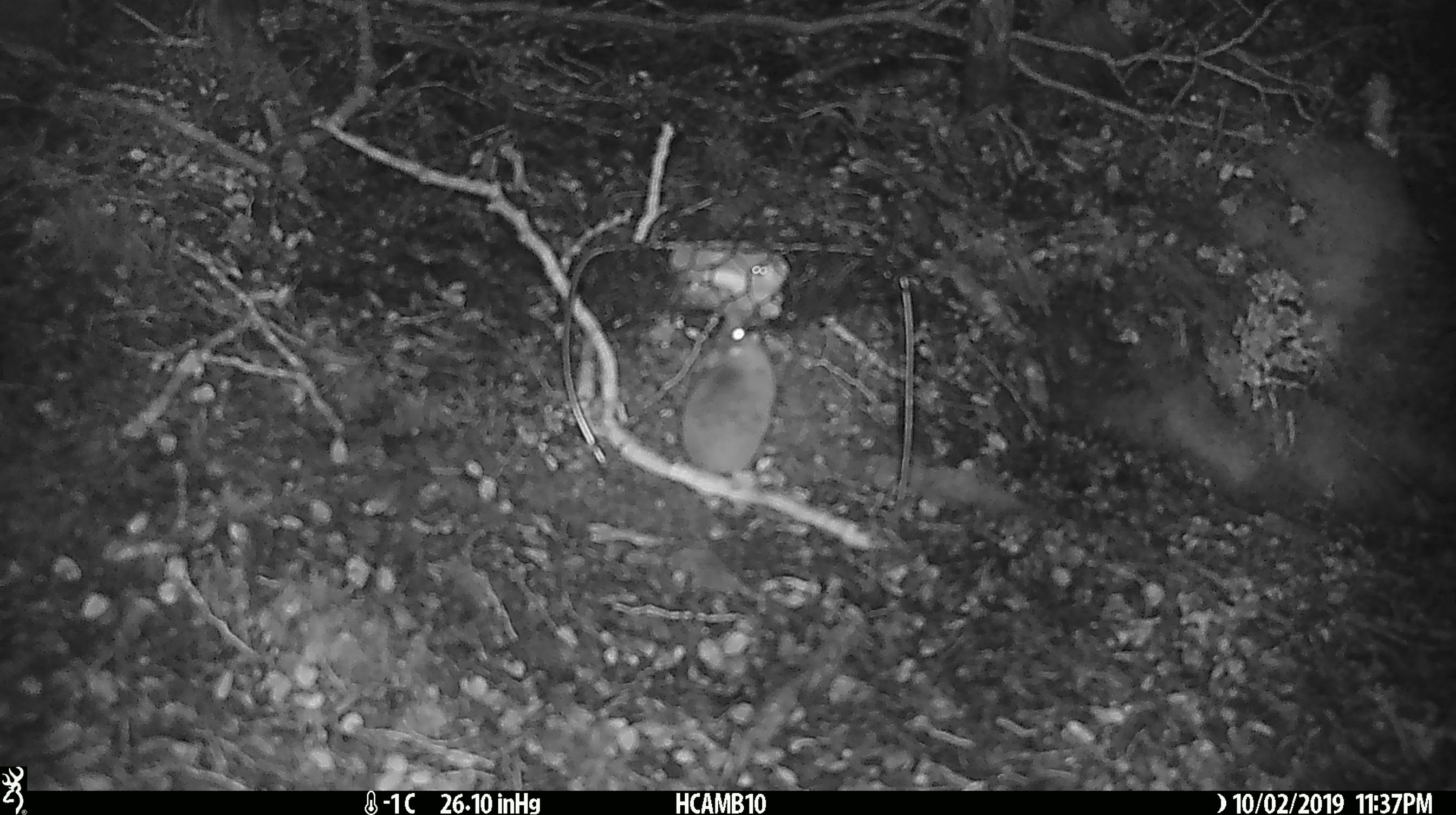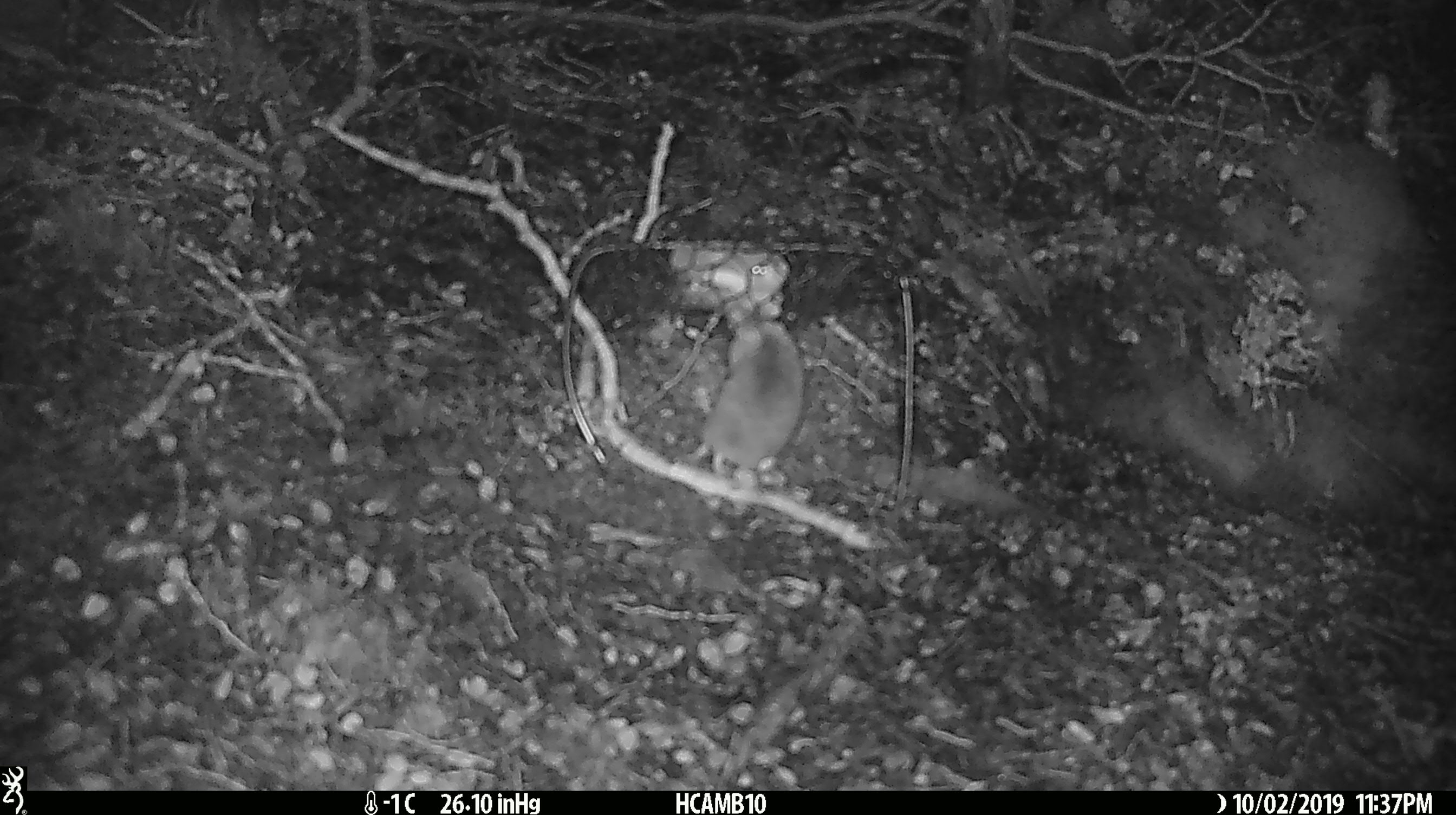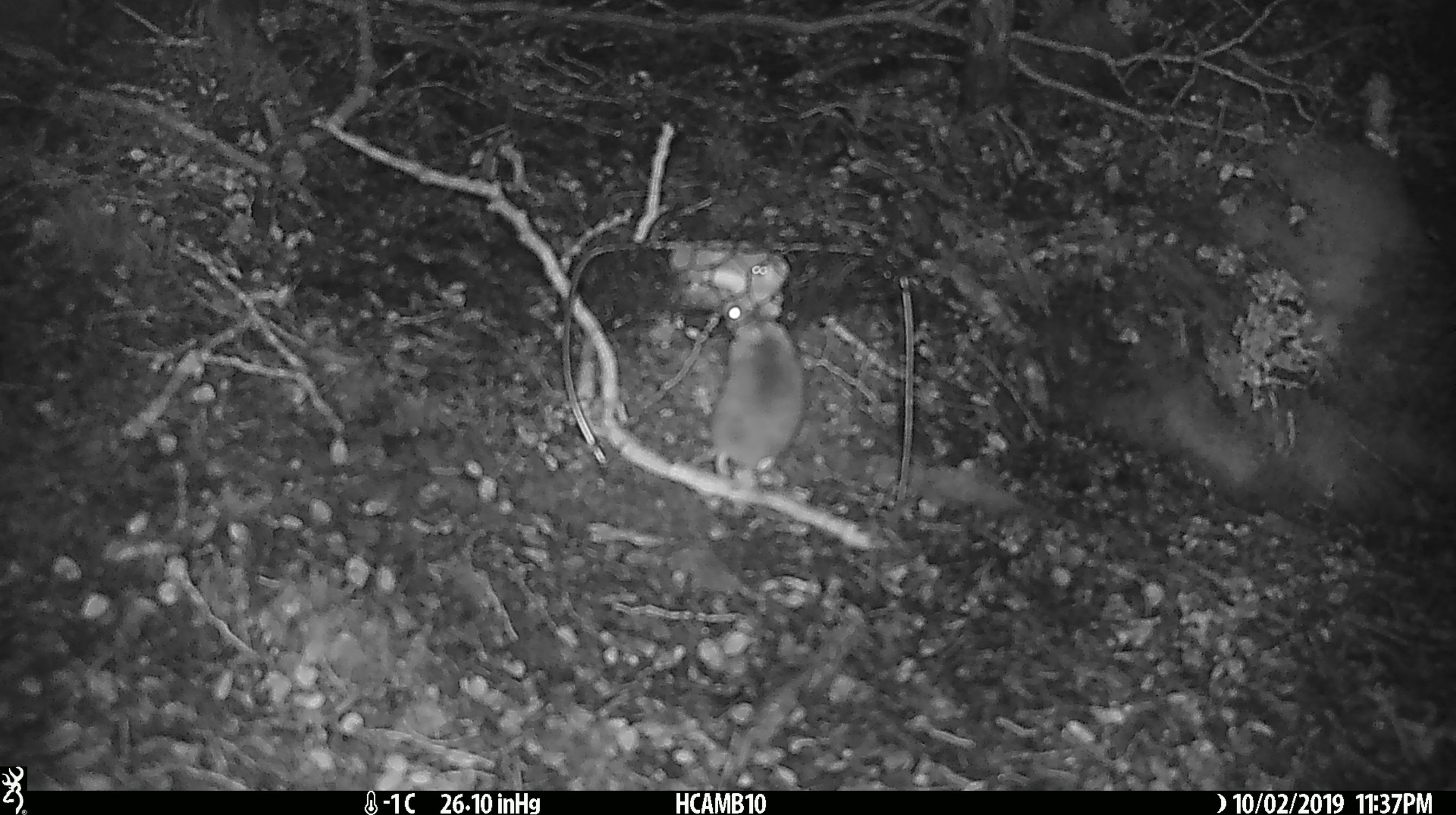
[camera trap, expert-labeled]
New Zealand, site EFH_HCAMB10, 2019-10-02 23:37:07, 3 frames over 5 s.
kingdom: Animalia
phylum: Chordata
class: Mammalia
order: Rodentia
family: Muridae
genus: Mus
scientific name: Mus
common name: mouse